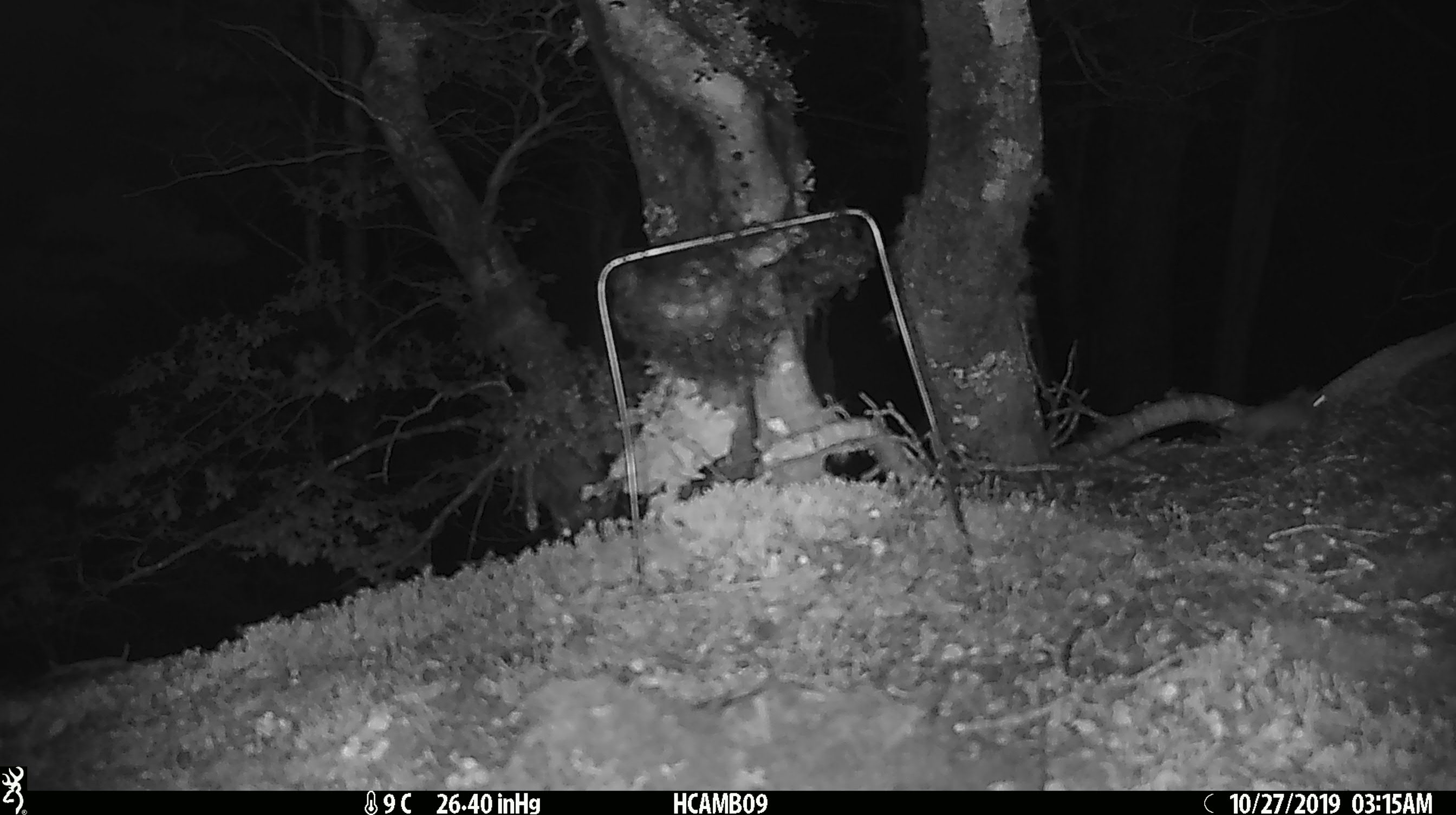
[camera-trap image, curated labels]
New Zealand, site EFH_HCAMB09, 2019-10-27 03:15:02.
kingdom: Animalia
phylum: Chordata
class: Mammalia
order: Rodentia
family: Muridae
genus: Mus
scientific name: Mus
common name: mouse